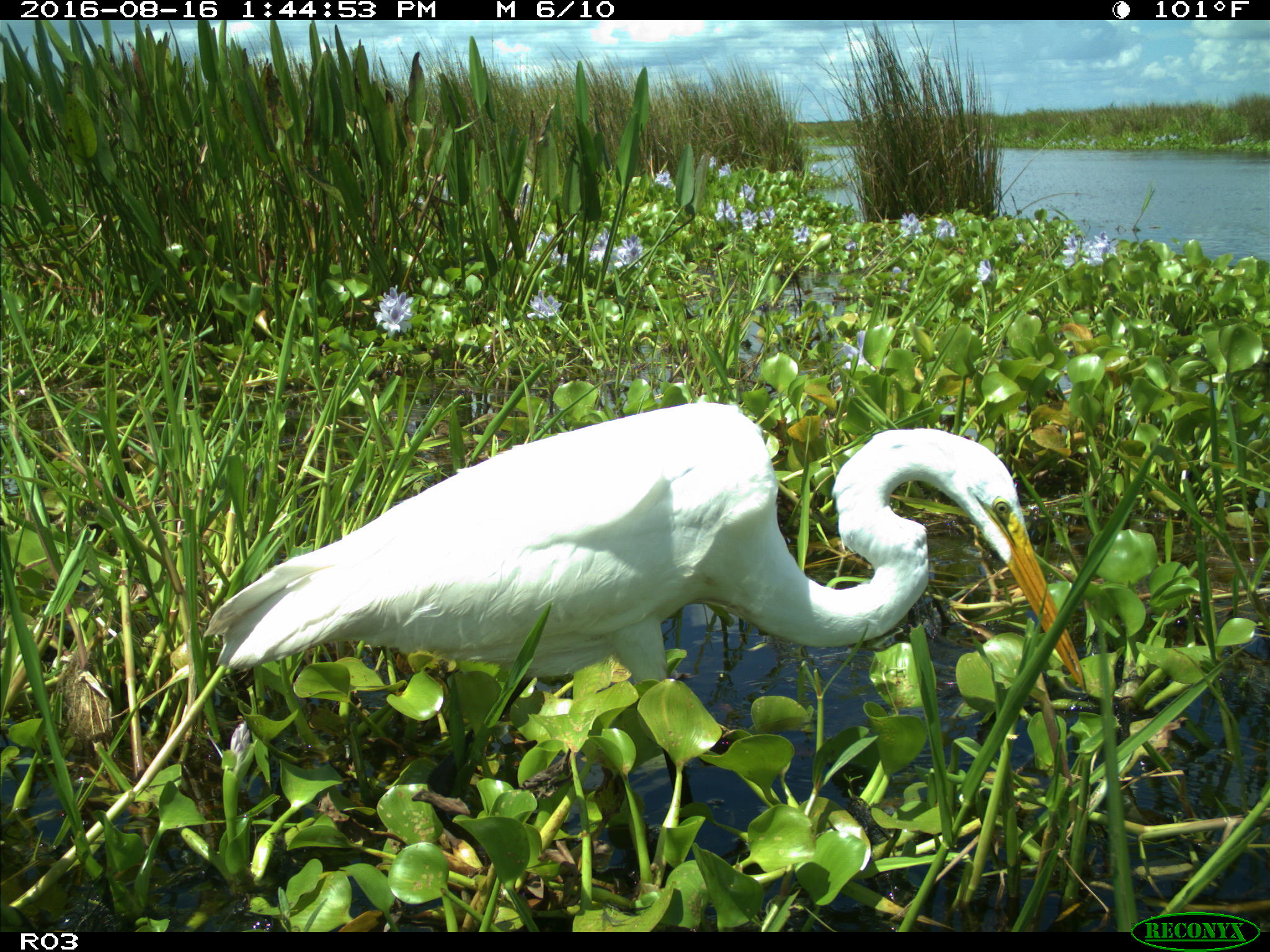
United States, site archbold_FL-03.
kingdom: Animalia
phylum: Chordata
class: Aves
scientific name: Aves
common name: birds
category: unidentified bird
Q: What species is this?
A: Unidentified bird (birds) (Aves).